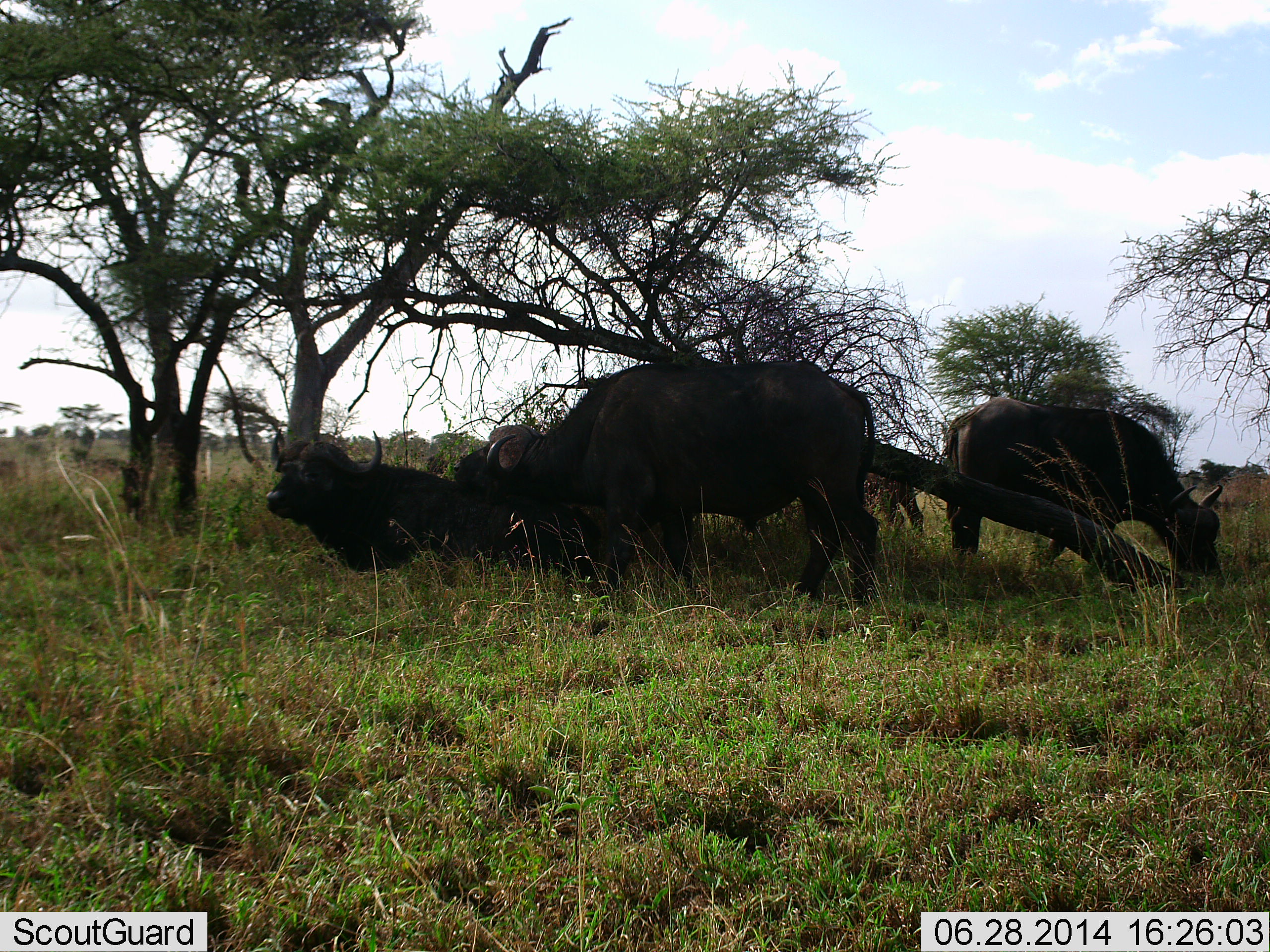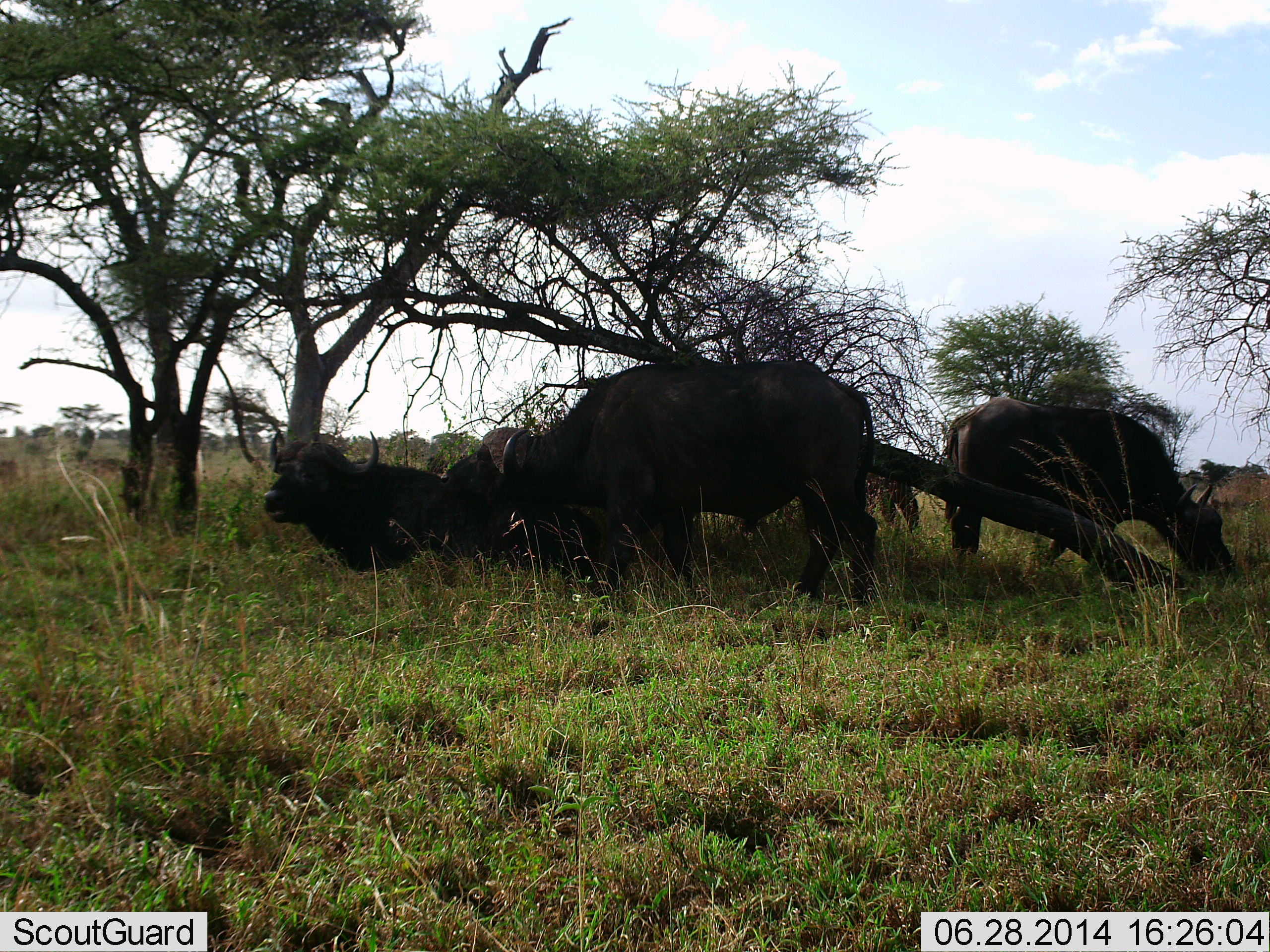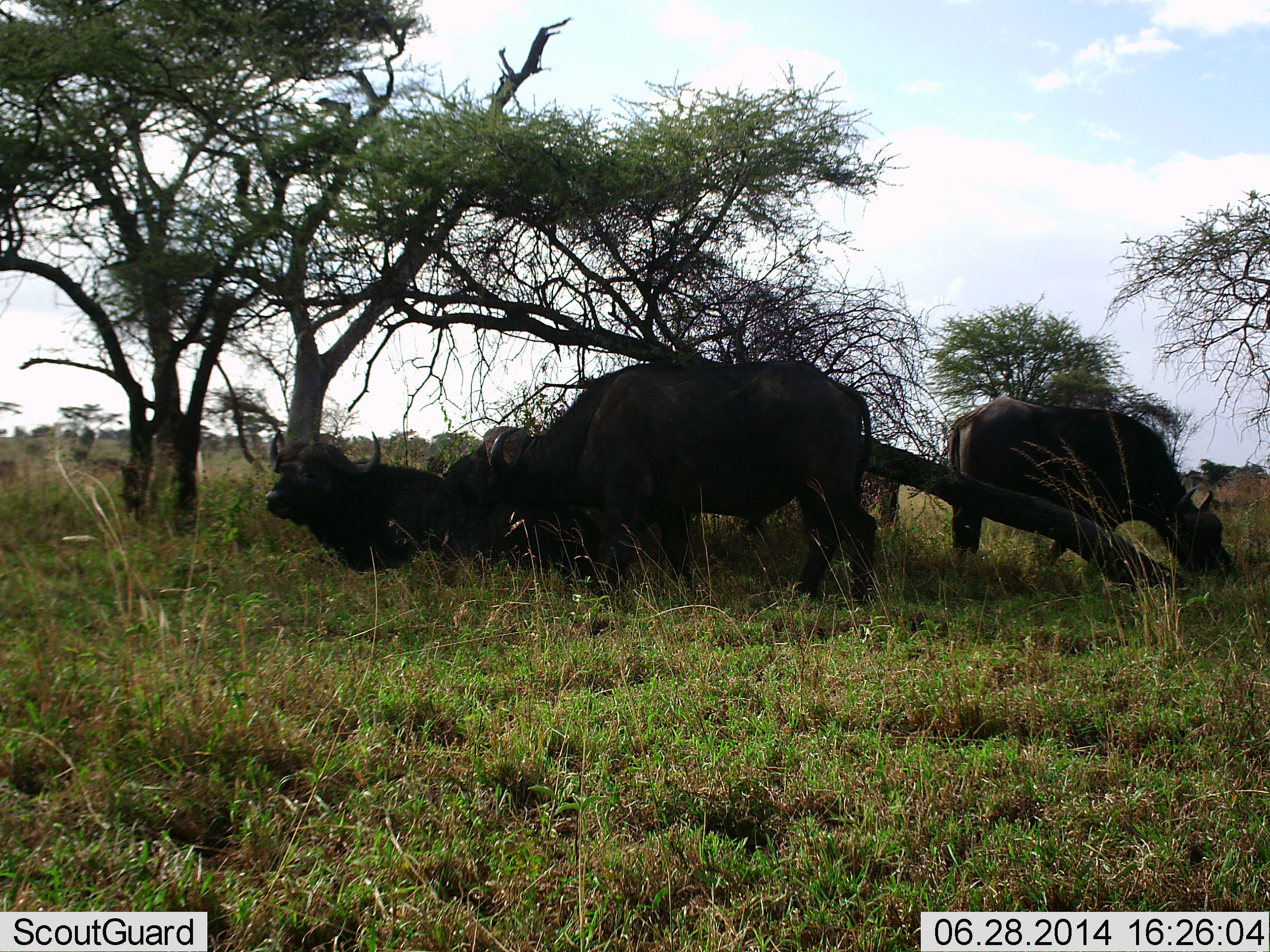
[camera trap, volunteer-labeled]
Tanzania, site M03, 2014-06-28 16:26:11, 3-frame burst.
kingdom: Animalia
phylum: Chordata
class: Mammalia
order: Artiodactyla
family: Bovidae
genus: Syncerus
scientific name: Syncerus caffer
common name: cape buffalo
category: buffalo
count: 4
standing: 60%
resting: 60%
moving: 0%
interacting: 10%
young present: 0%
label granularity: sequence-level